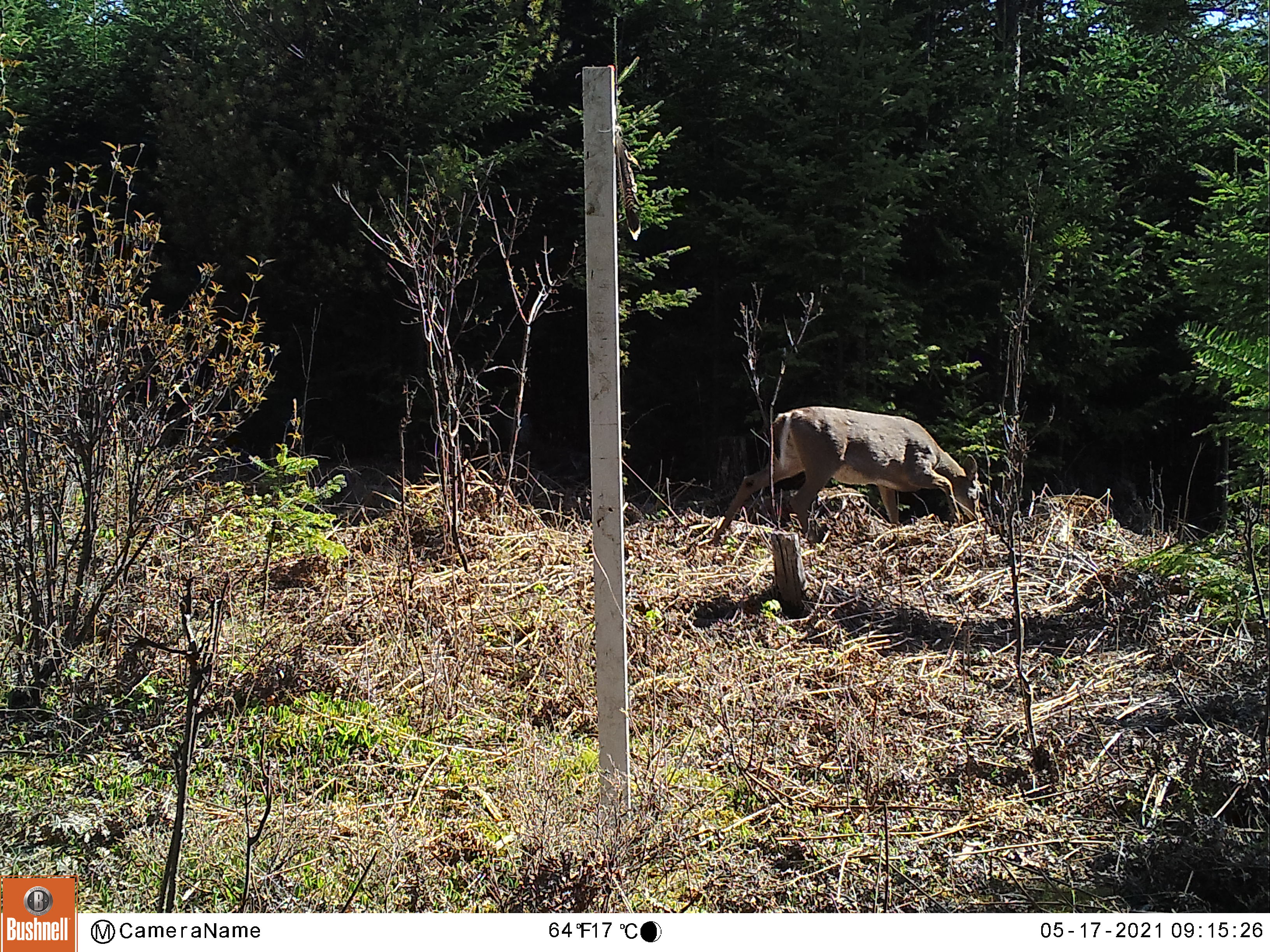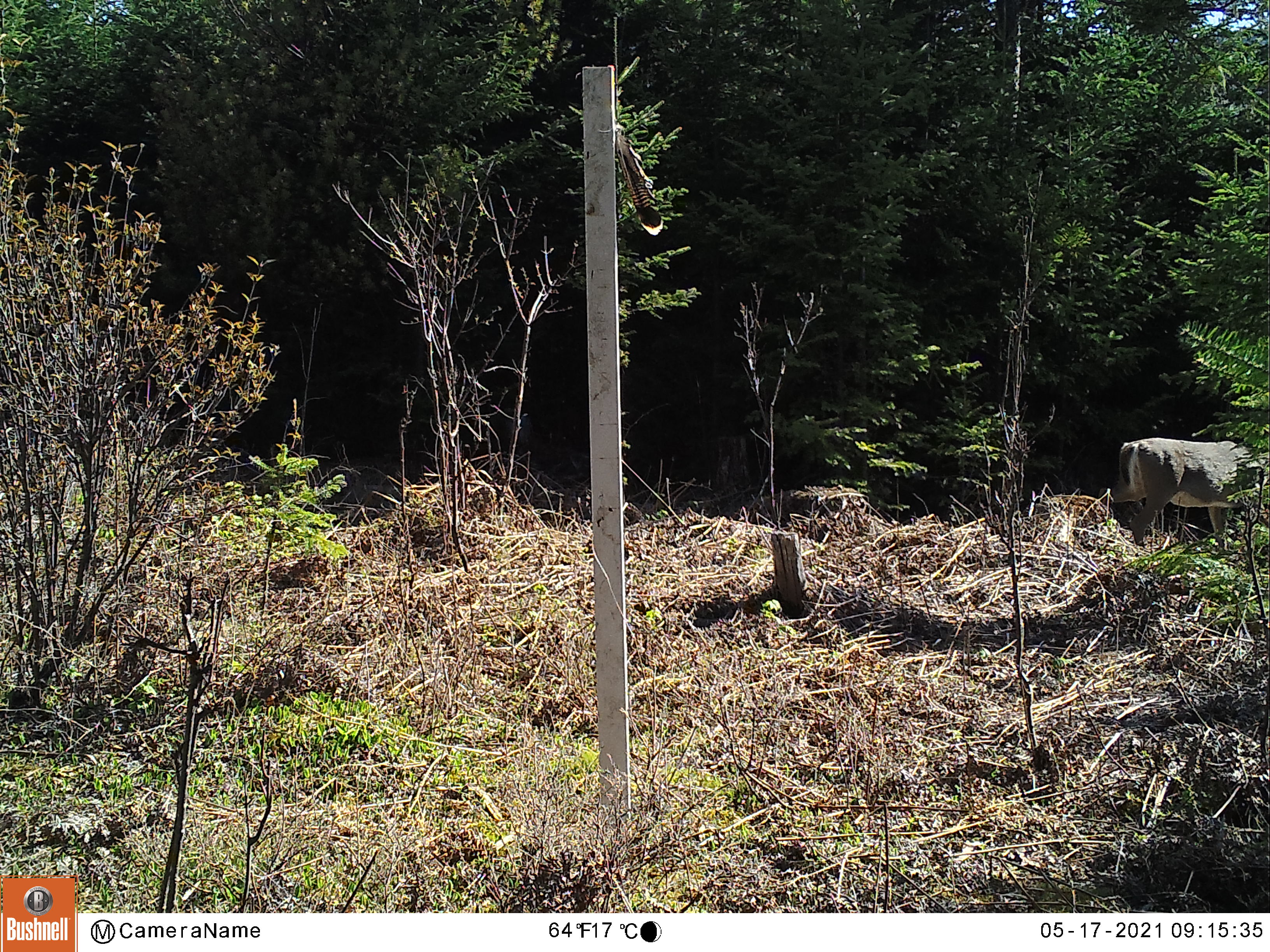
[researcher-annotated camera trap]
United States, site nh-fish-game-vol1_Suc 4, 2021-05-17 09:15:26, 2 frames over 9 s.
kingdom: Animalia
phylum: Chordata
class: Mammalia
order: Artiodactyla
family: Cervidae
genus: Odocoileus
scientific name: Odocoileus virginianus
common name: white-tailed deer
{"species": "white-tailed deer (Odocoileus virginianus)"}